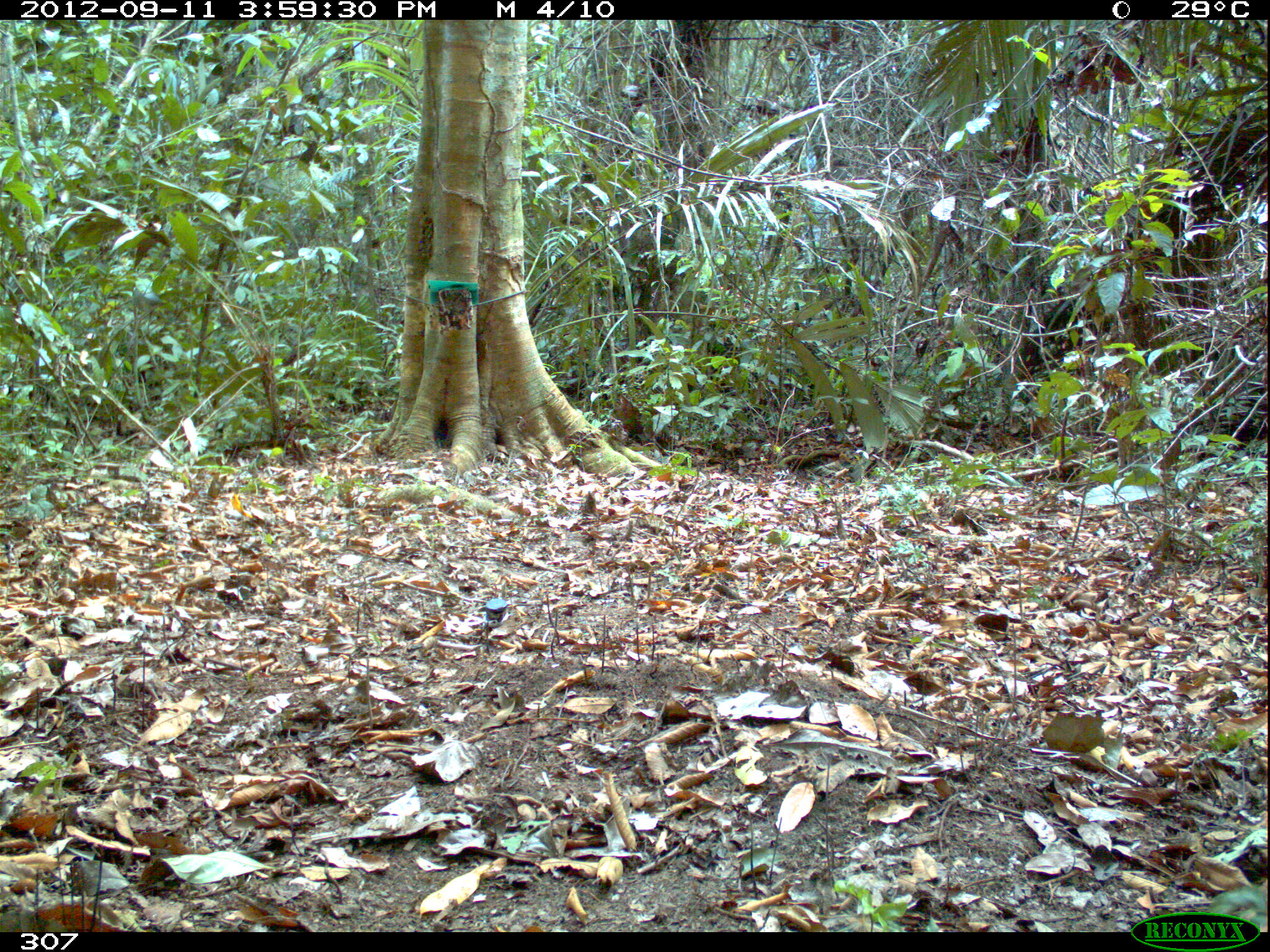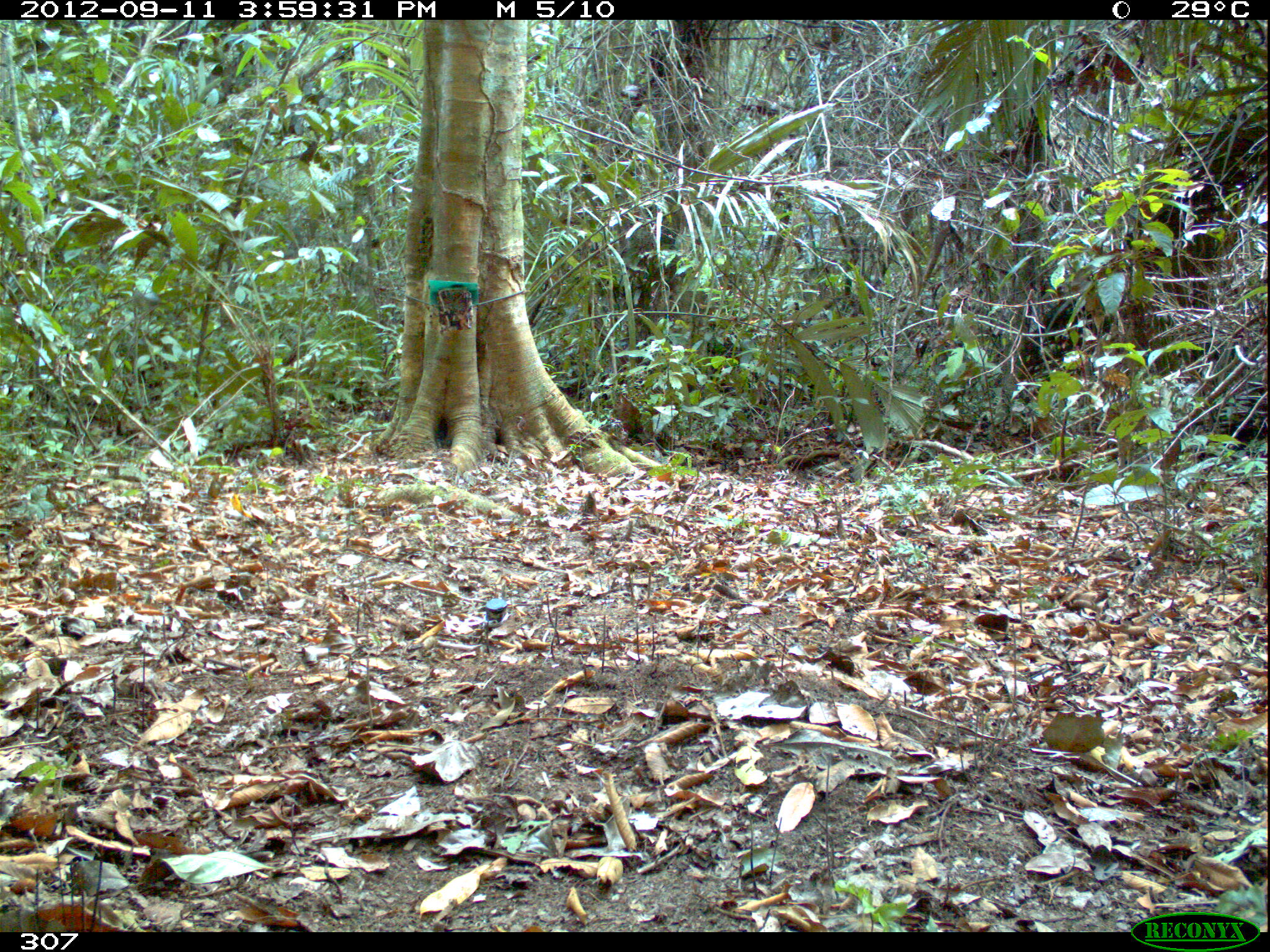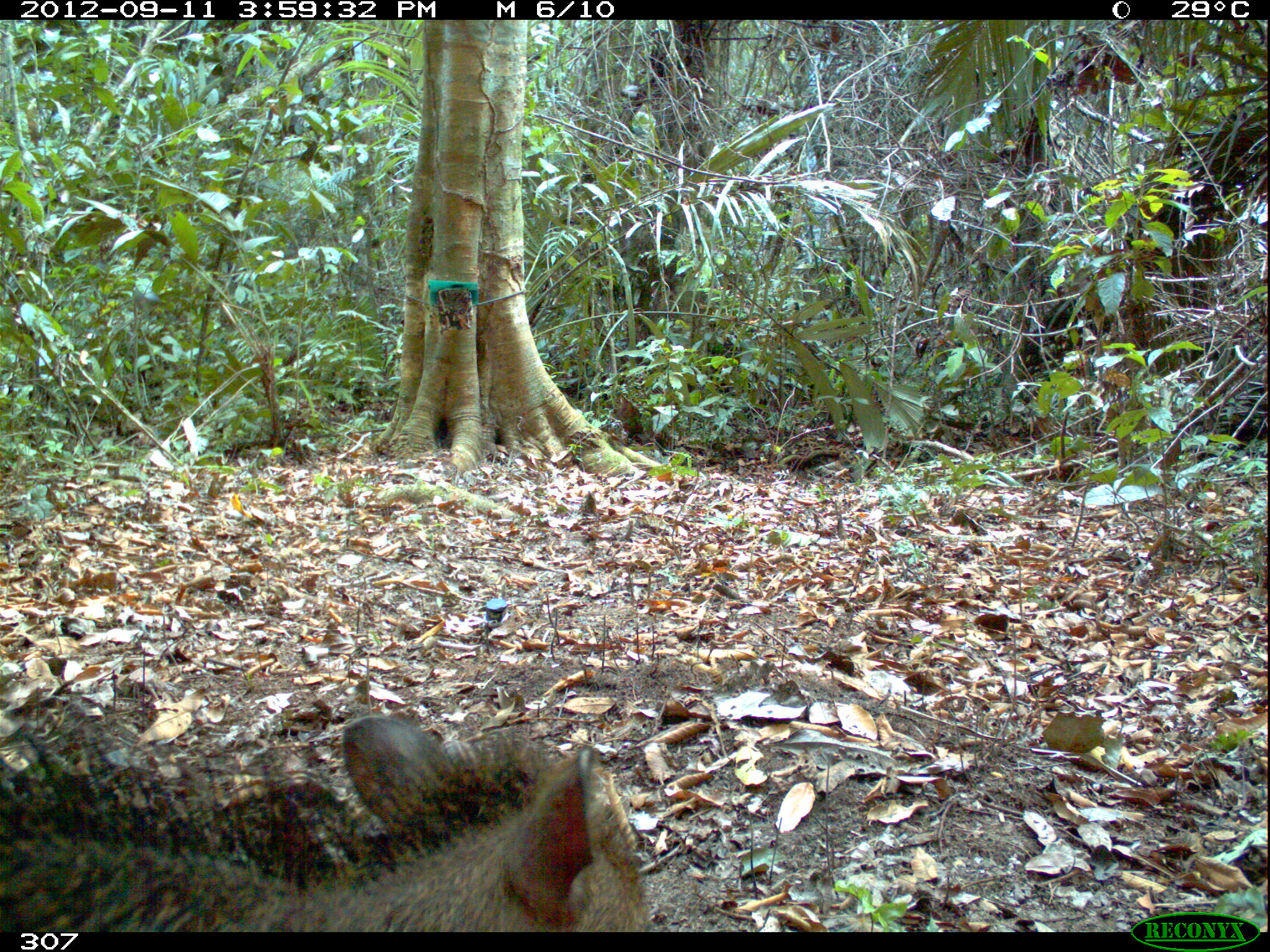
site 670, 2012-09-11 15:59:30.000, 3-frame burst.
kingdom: Animalia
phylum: Chordata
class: Mammalia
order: Artiodactyla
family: Tayassuidae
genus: Tayassu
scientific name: Tayassu pecari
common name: white-lipped peccary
Tayassu pecari (white-lipped peccary).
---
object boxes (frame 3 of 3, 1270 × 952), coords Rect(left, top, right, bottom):
tayassu pecari: Rect(0, 713, 643, 932)